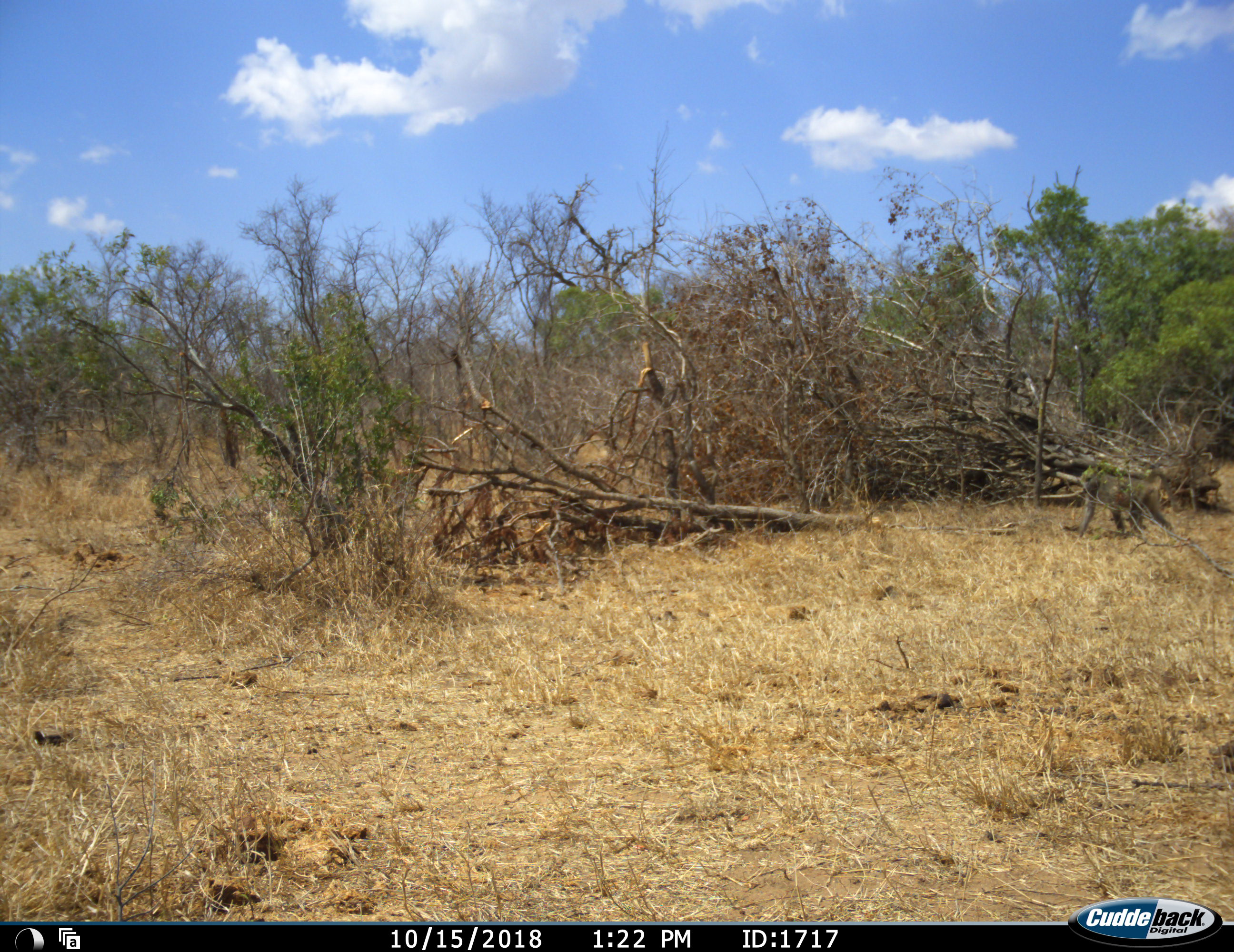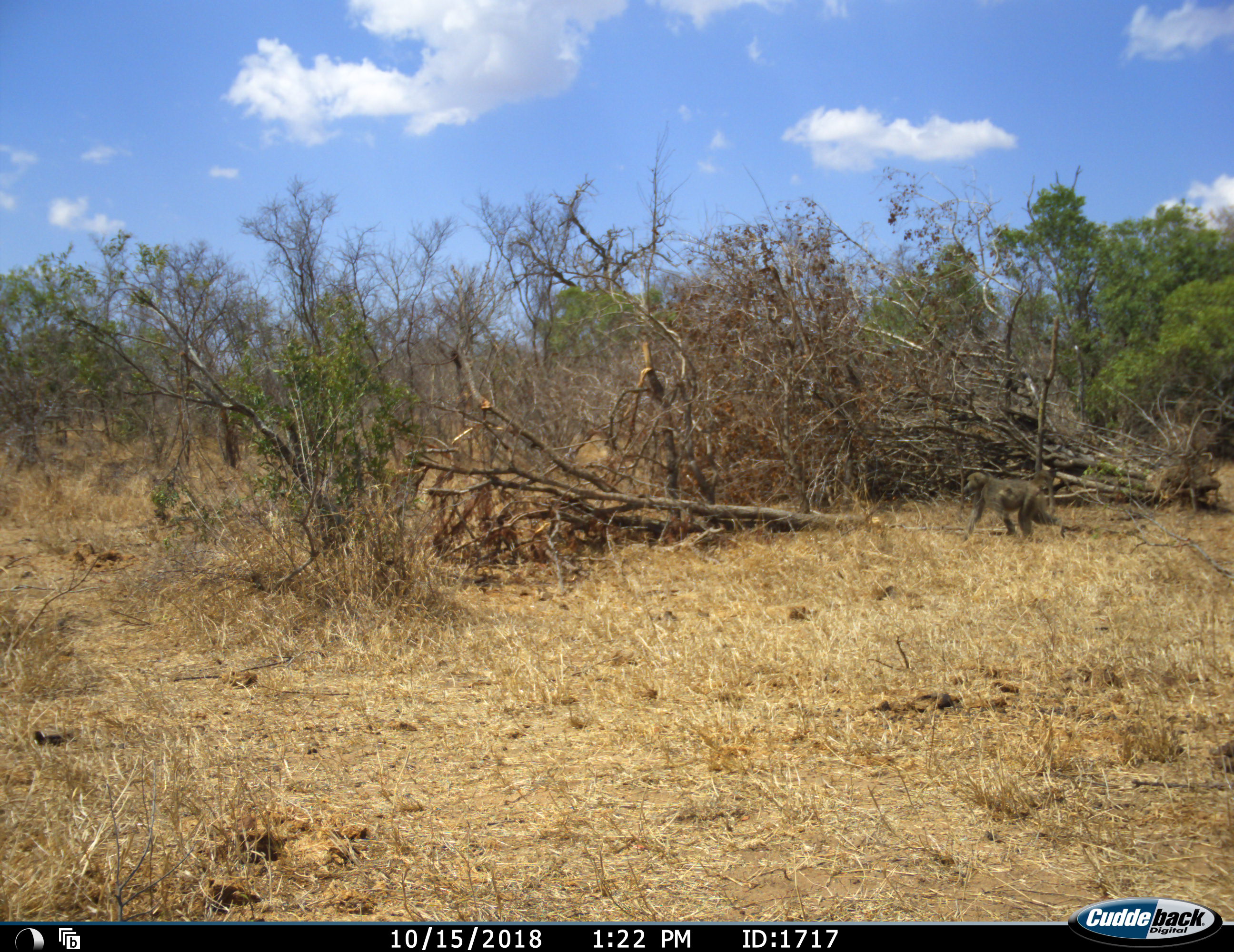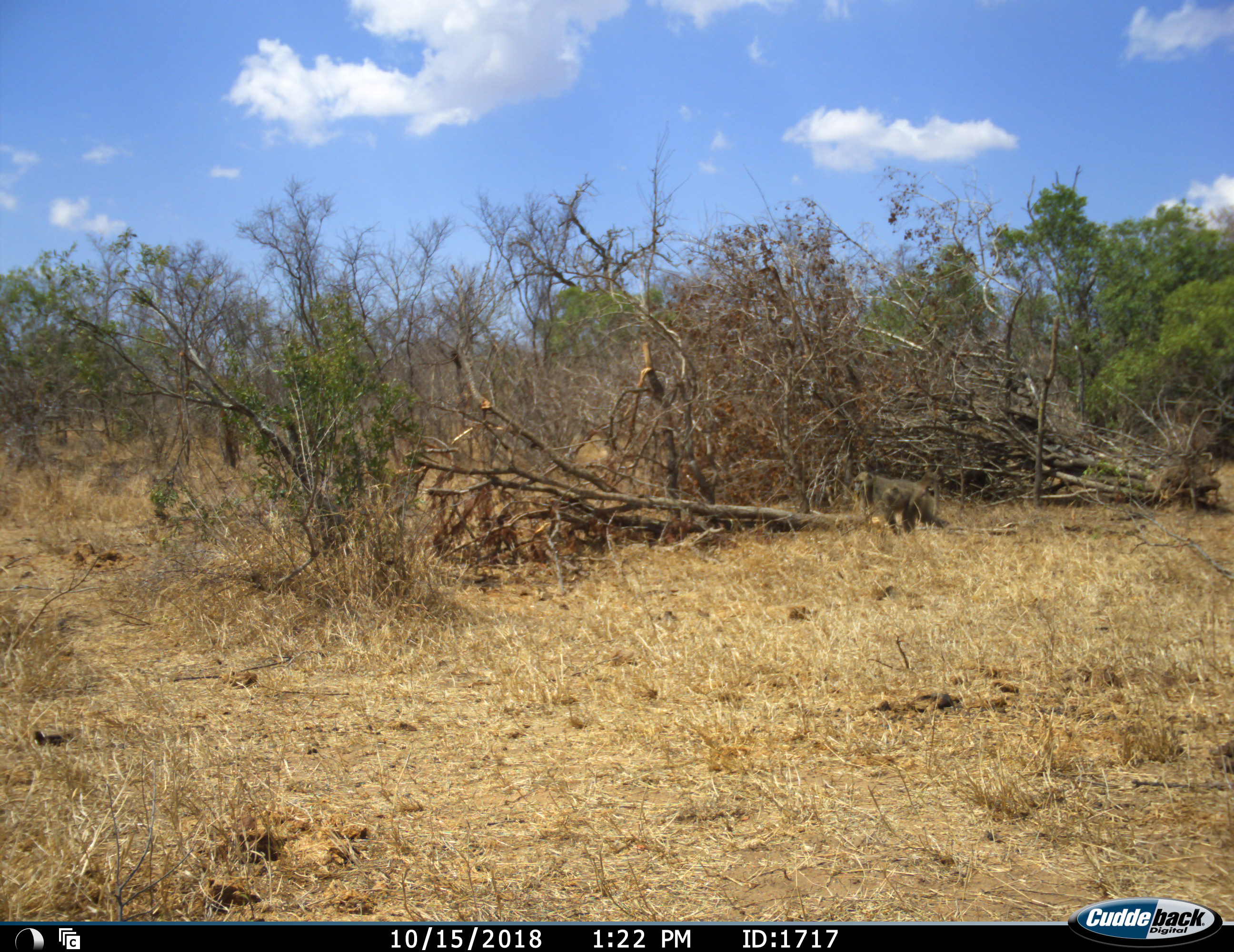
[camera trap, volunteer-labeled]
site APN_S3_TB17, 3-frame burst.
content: unidentified animal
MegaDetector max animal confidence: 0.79